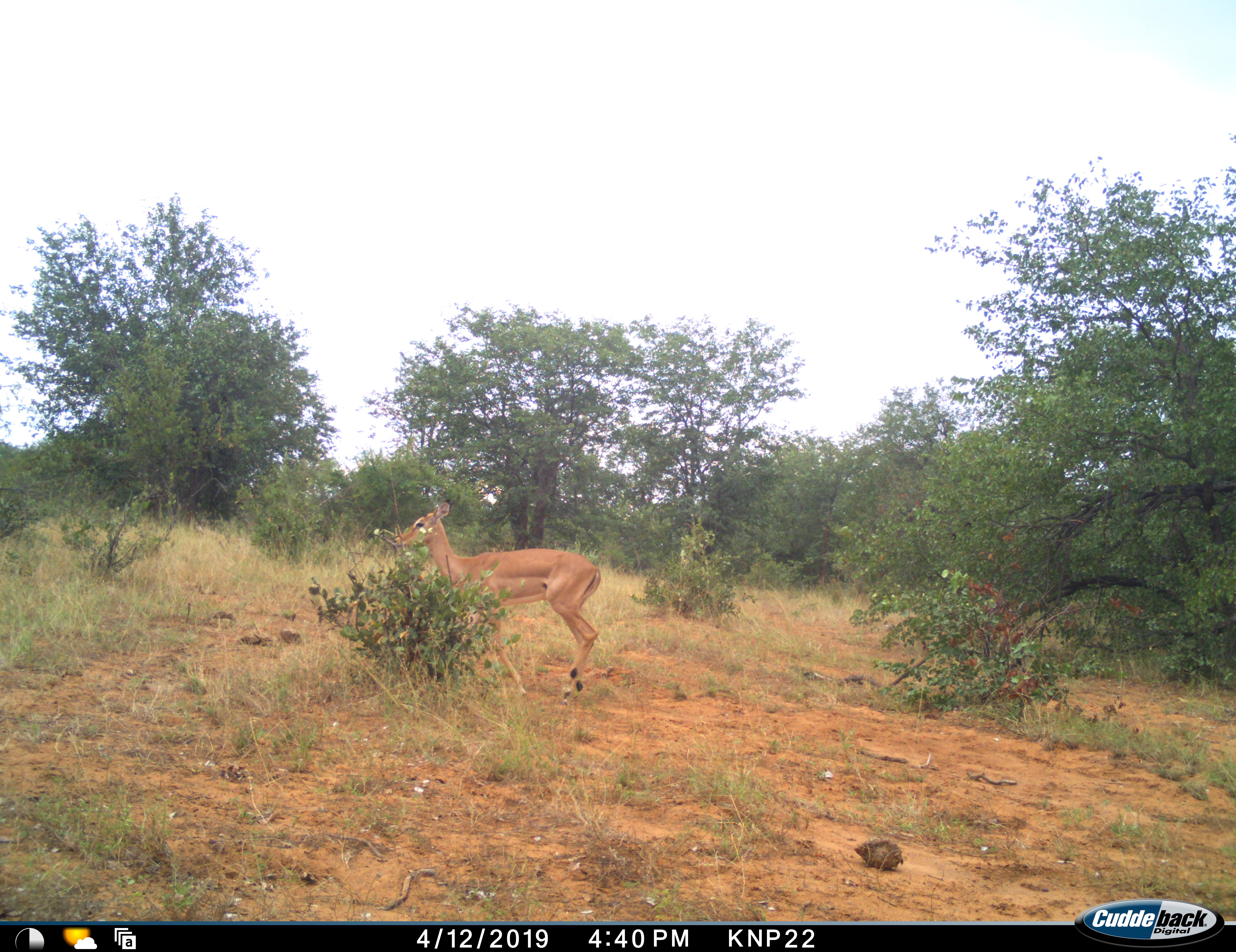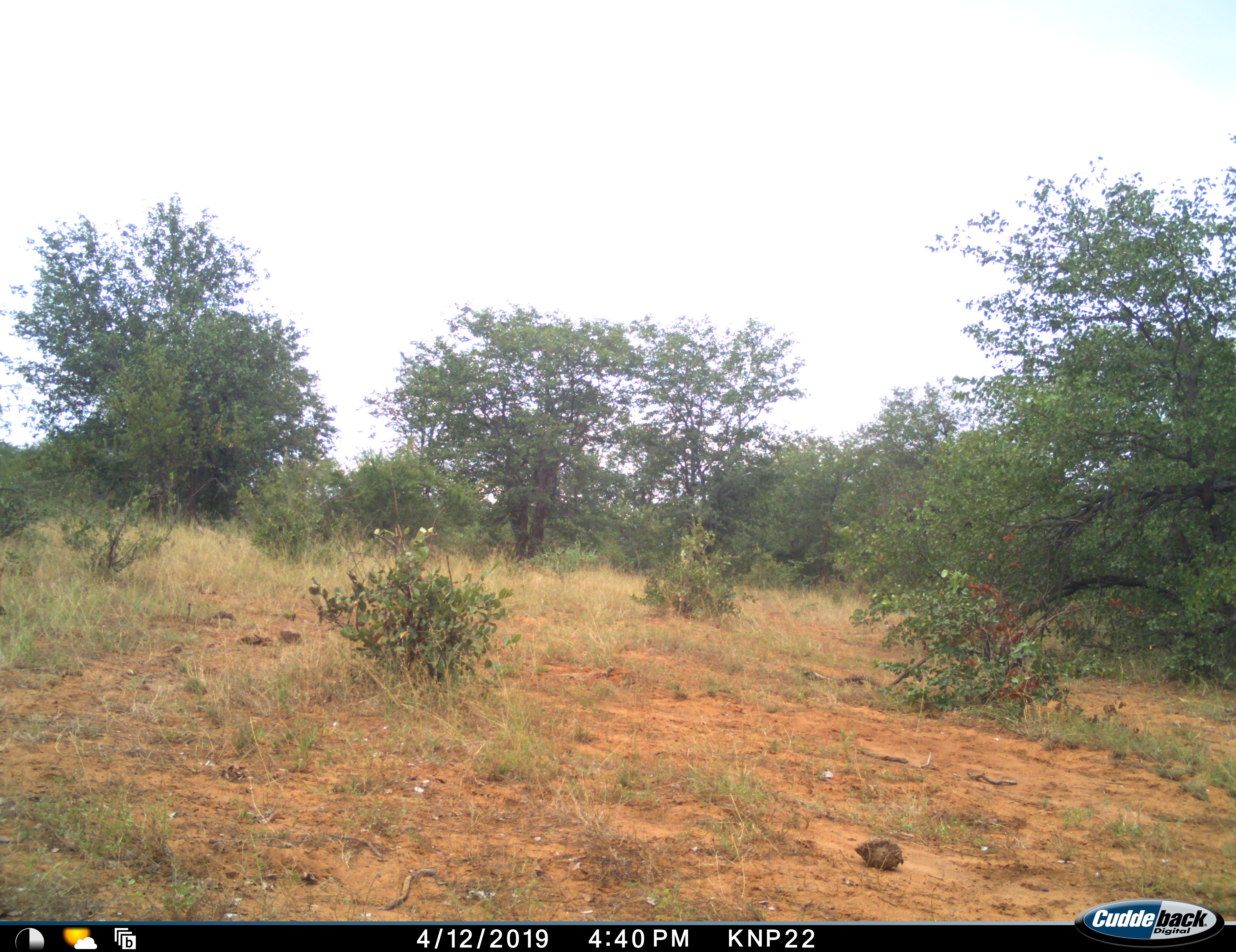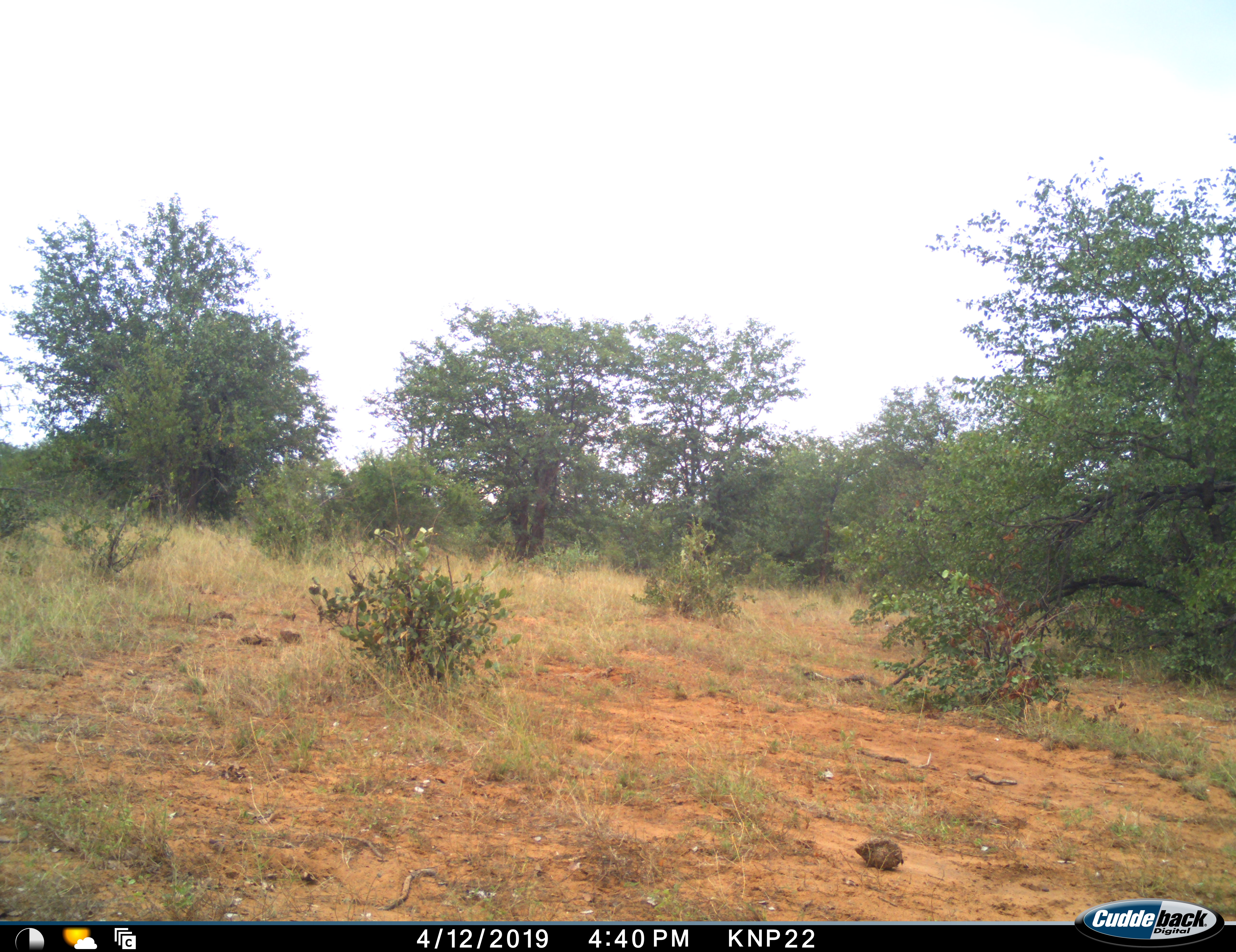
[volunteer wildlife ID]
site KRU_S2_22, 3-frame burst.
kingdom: Animalia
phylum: Chordata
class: Mammalia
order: Artiodactyla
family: Bovidae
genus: Aepyceros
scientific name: Aepyceros melampus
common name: impala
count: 1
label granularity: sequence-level